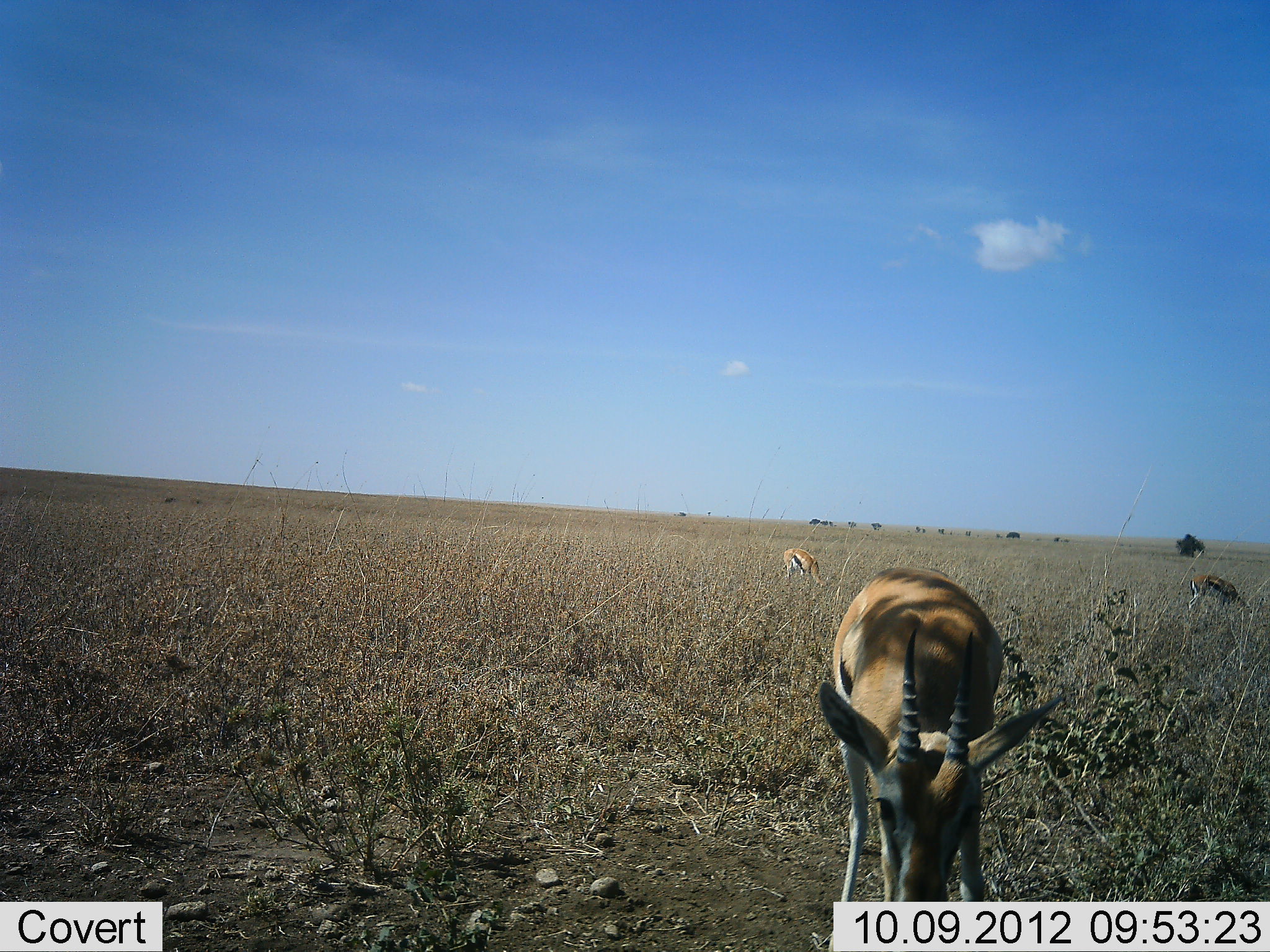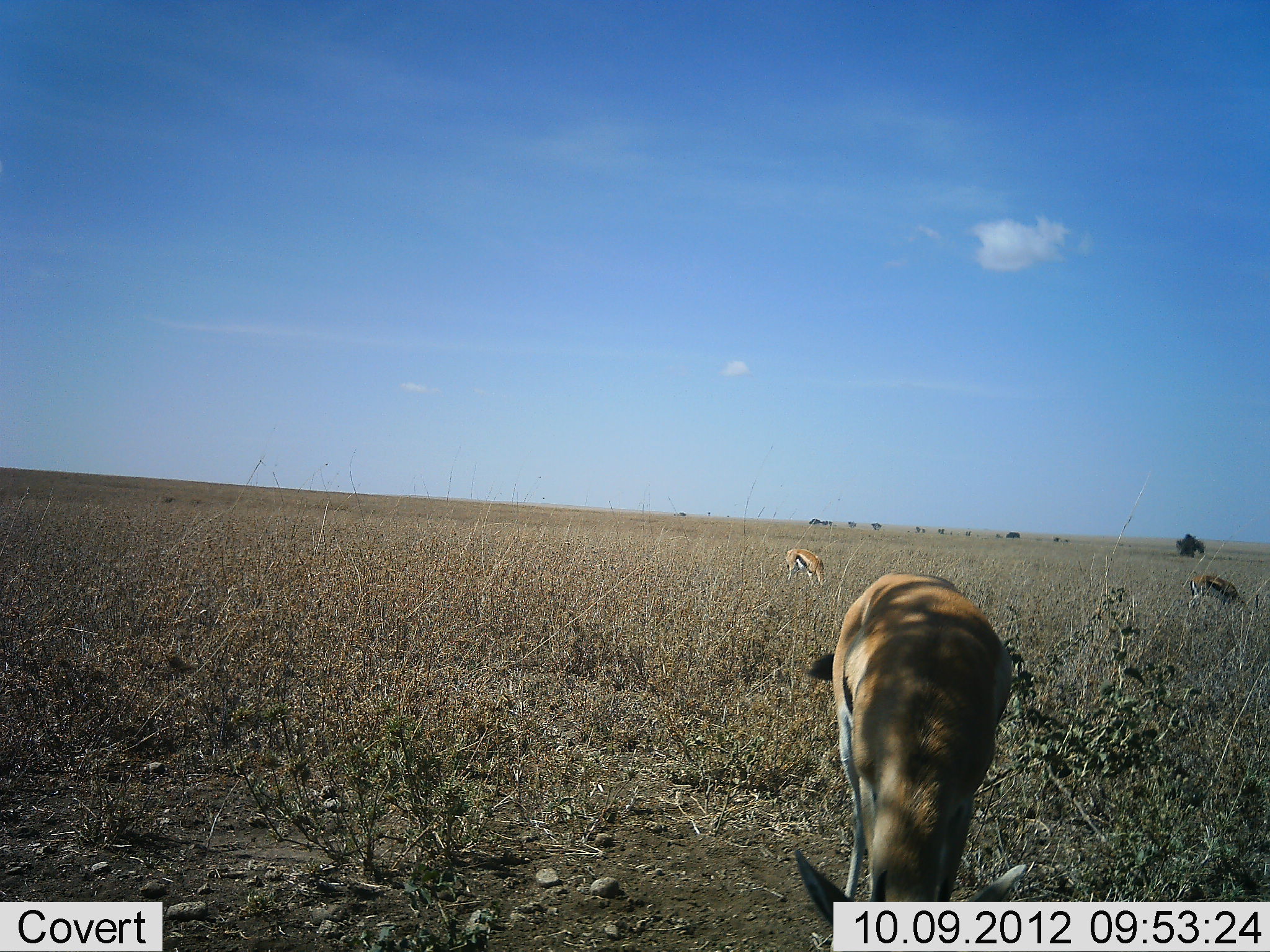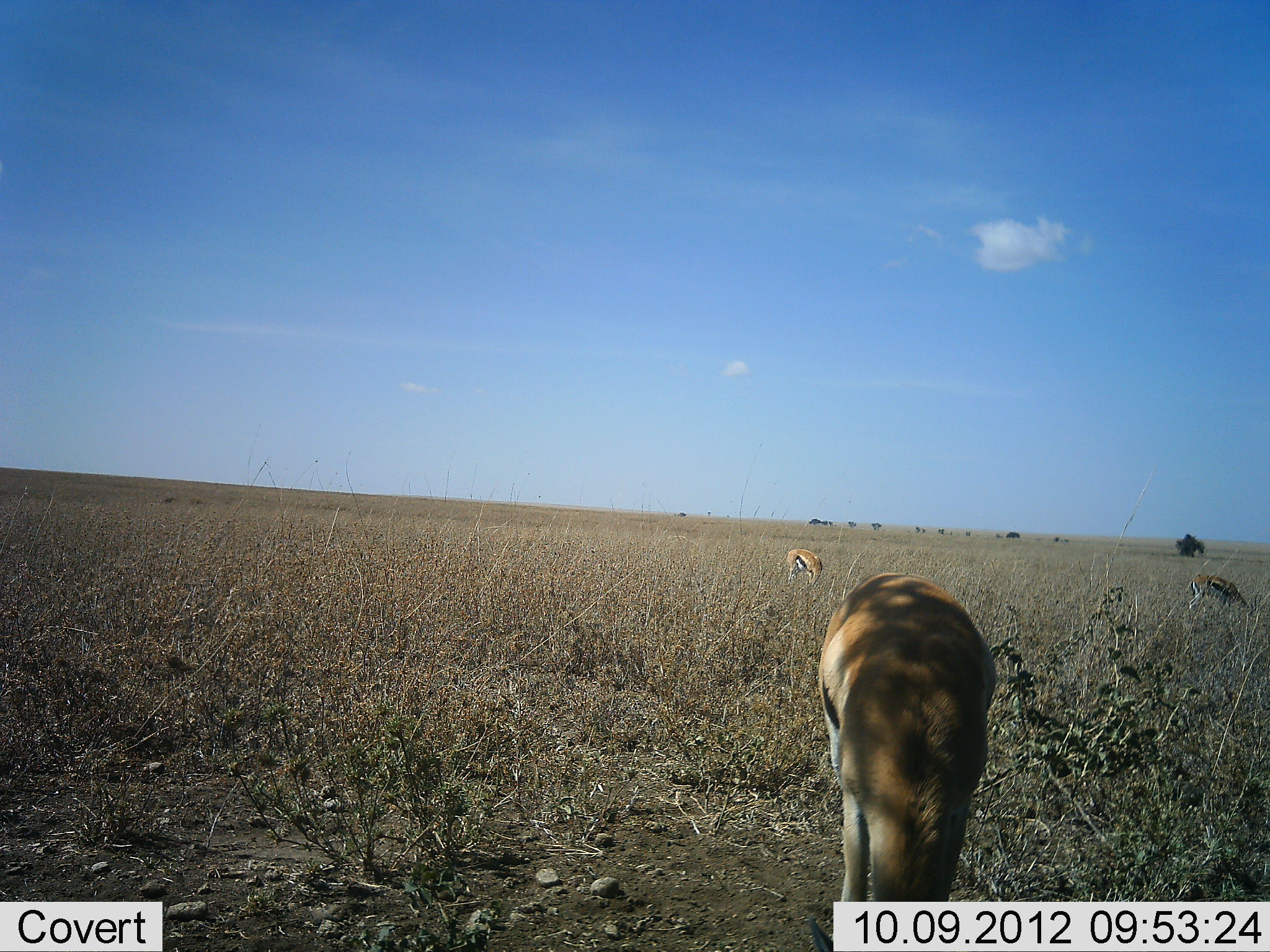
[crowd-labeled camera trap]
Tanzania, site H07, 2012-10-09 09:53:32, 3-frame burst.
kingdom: Animalia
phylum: Chordata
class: Mammalia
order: Artiodactyla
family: Bovidae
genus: Eudorcas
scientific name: Eudorcas thomsonii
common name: thomson's gazelle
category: gazellethomsons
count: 3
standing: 40%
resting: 0%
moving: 0%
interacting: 0%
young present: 0%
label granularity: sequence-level